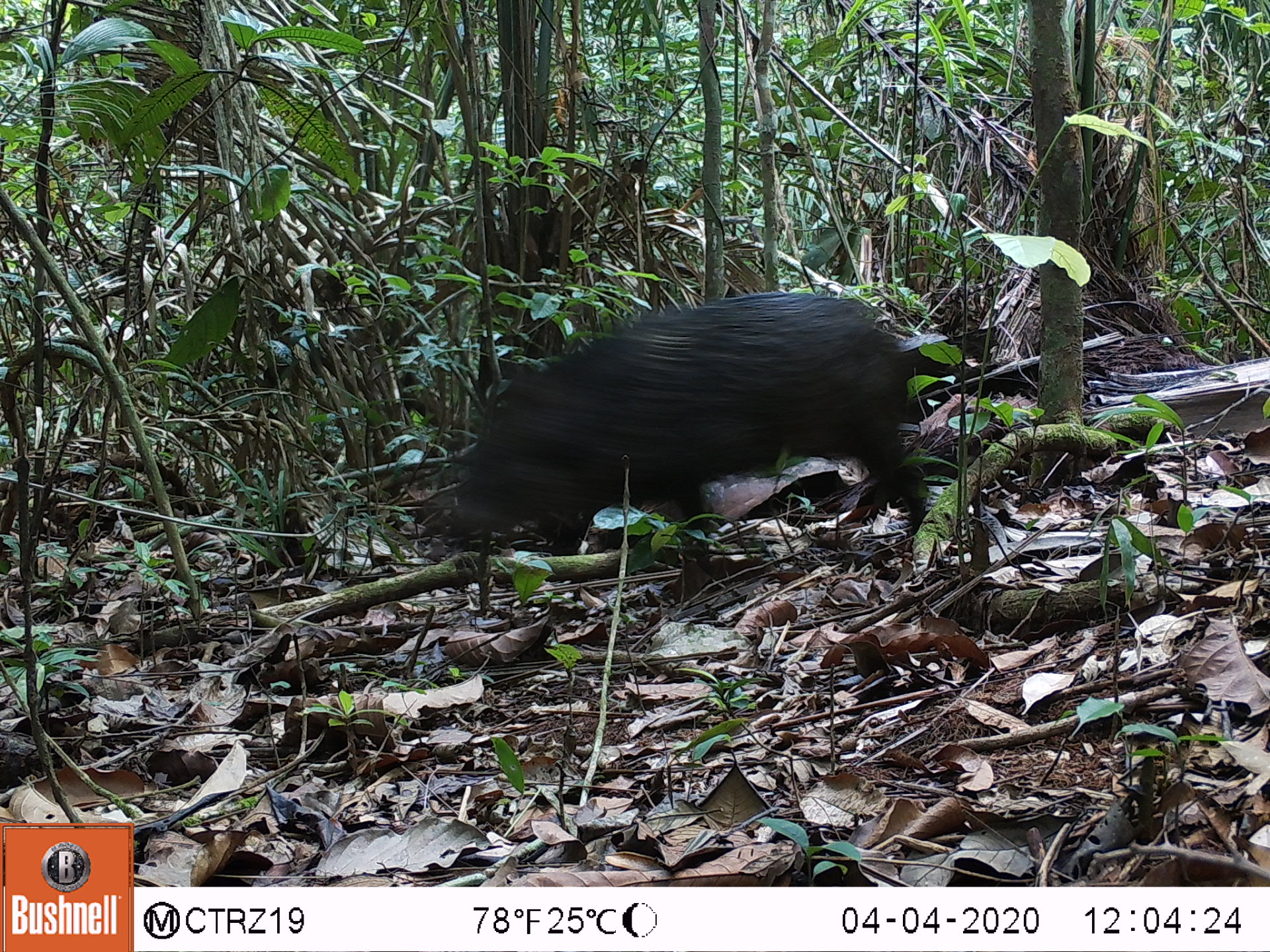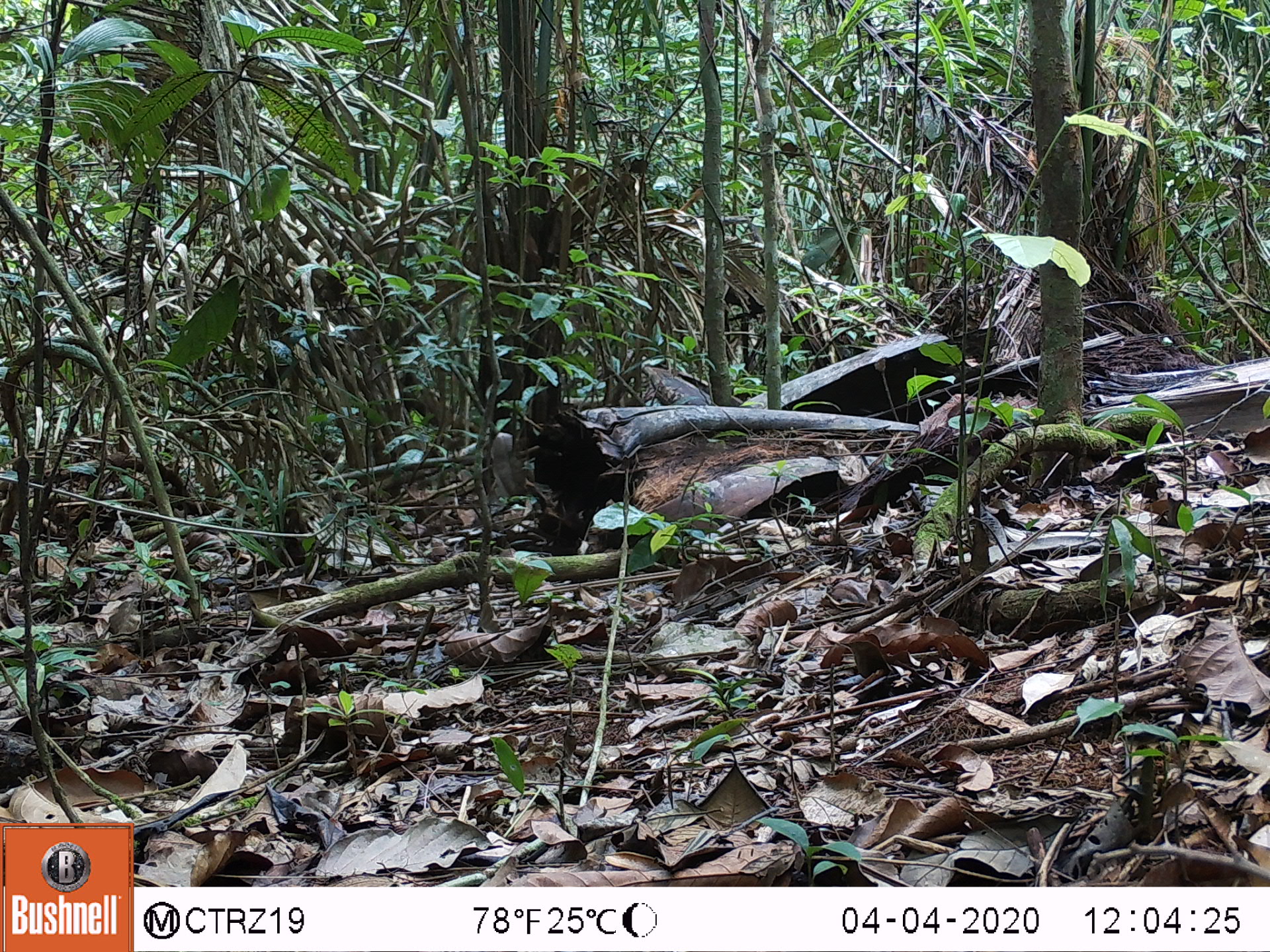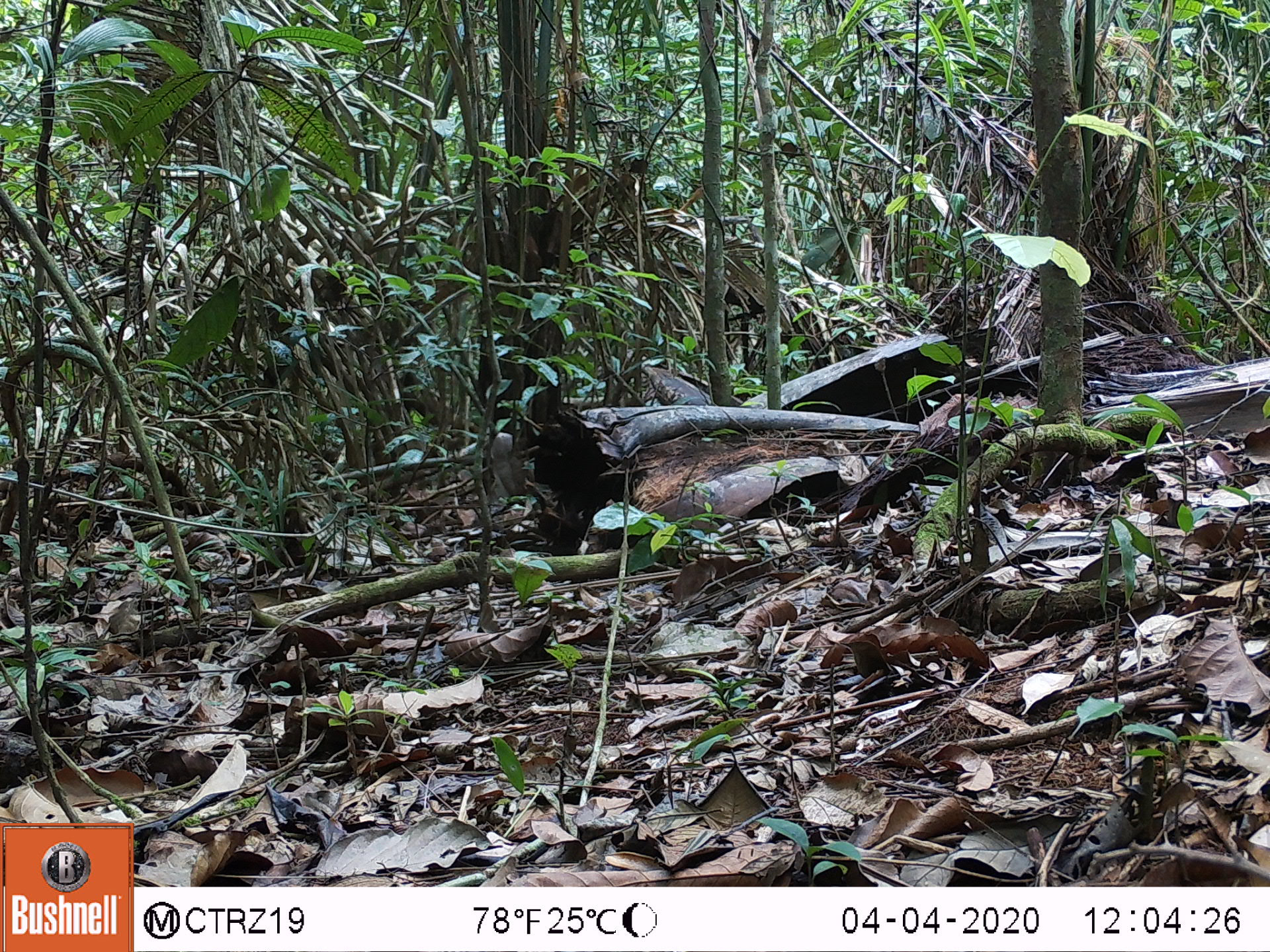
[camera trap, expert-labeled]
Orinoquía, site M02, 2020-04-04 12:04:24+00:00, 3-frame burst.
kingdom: Animalia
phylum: Chordata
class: Mammalia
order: Artiodactyla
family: Tayassuidae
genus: Pecari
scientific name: Pecari tajacu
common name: collared peccary